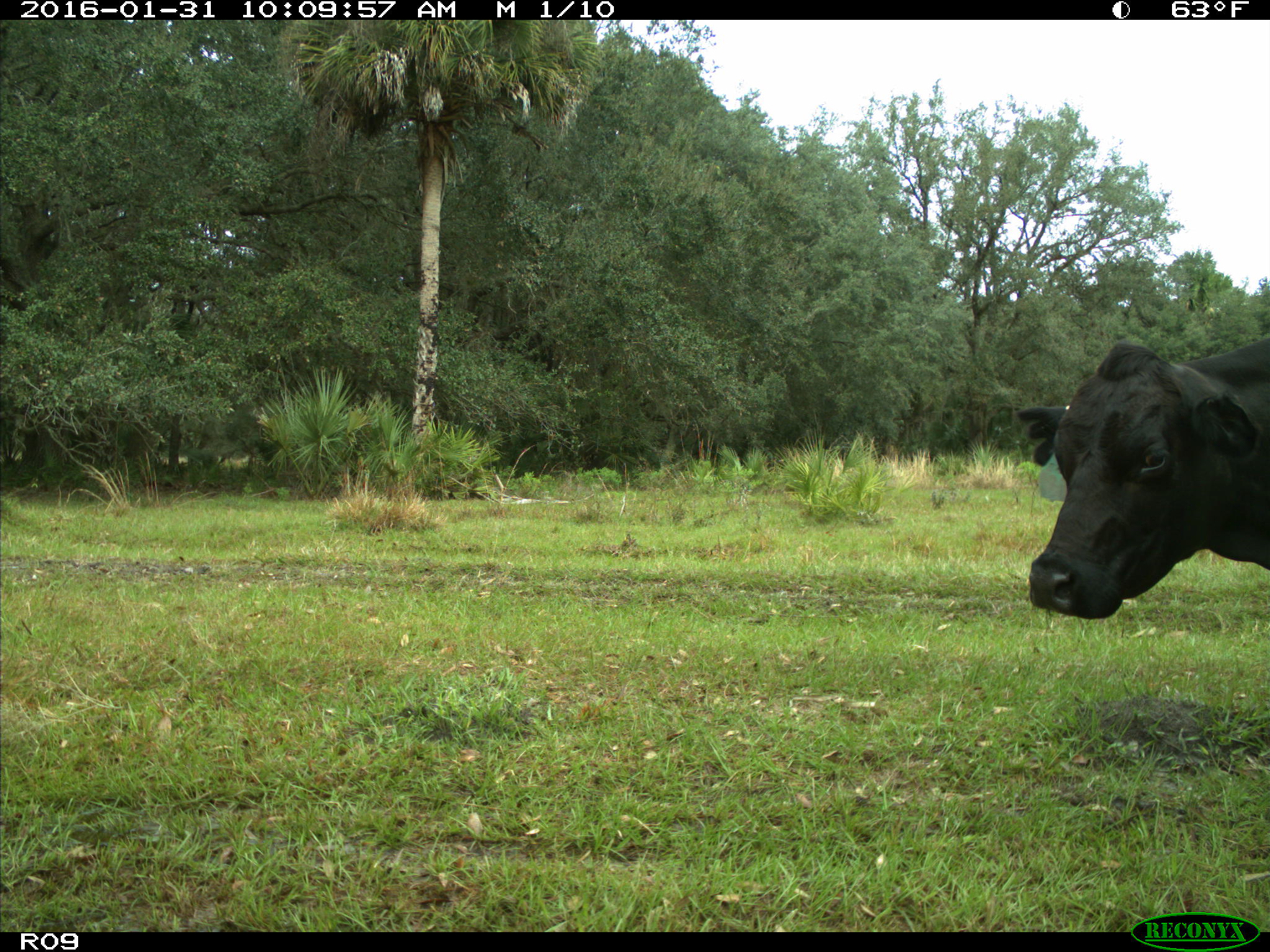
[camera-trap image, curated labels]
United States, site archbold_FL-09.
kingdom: Animalia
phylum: Chordata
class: Mammalia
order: Artiodactyla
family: Bovidae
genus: Bos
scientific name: Bos taurus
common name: domestic cow